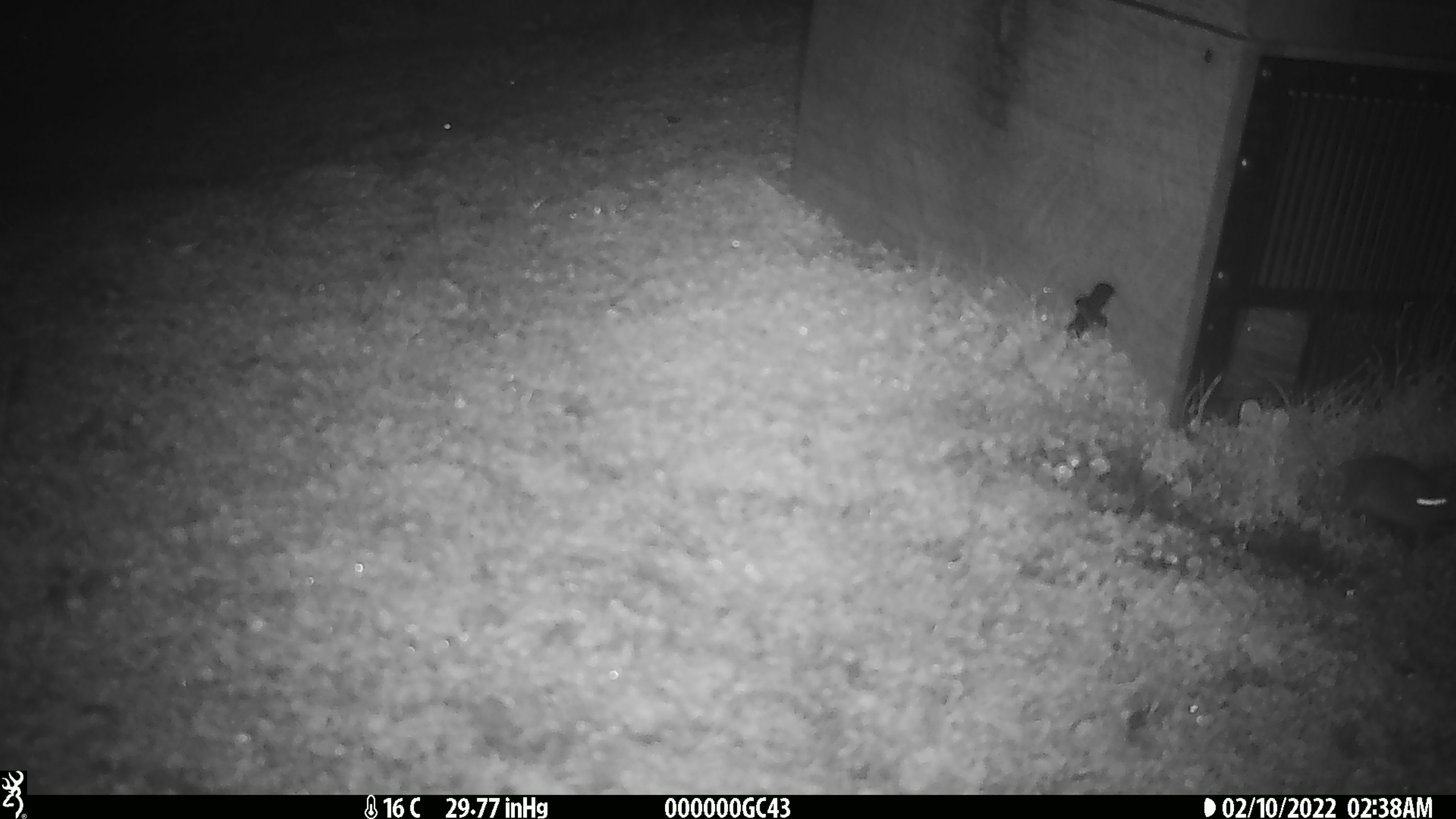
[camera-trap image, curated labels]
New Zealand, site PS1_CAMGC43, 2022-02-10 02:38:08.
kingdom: Animalia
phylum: Chordata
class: Mammalia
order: Rodentia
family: Muridae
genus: Mus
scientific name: Mus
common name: mouse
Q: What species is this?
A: Mouse (Mus).